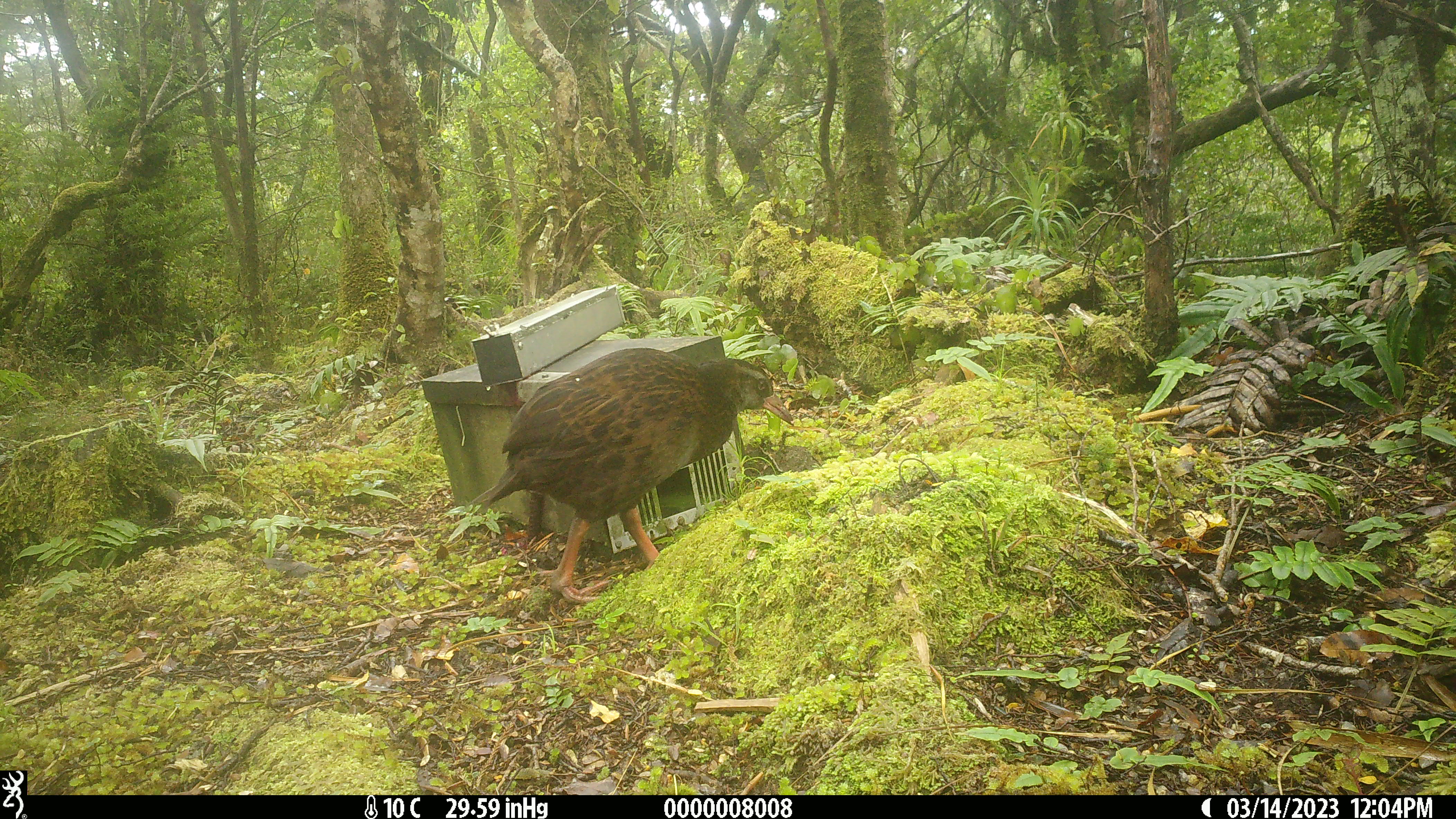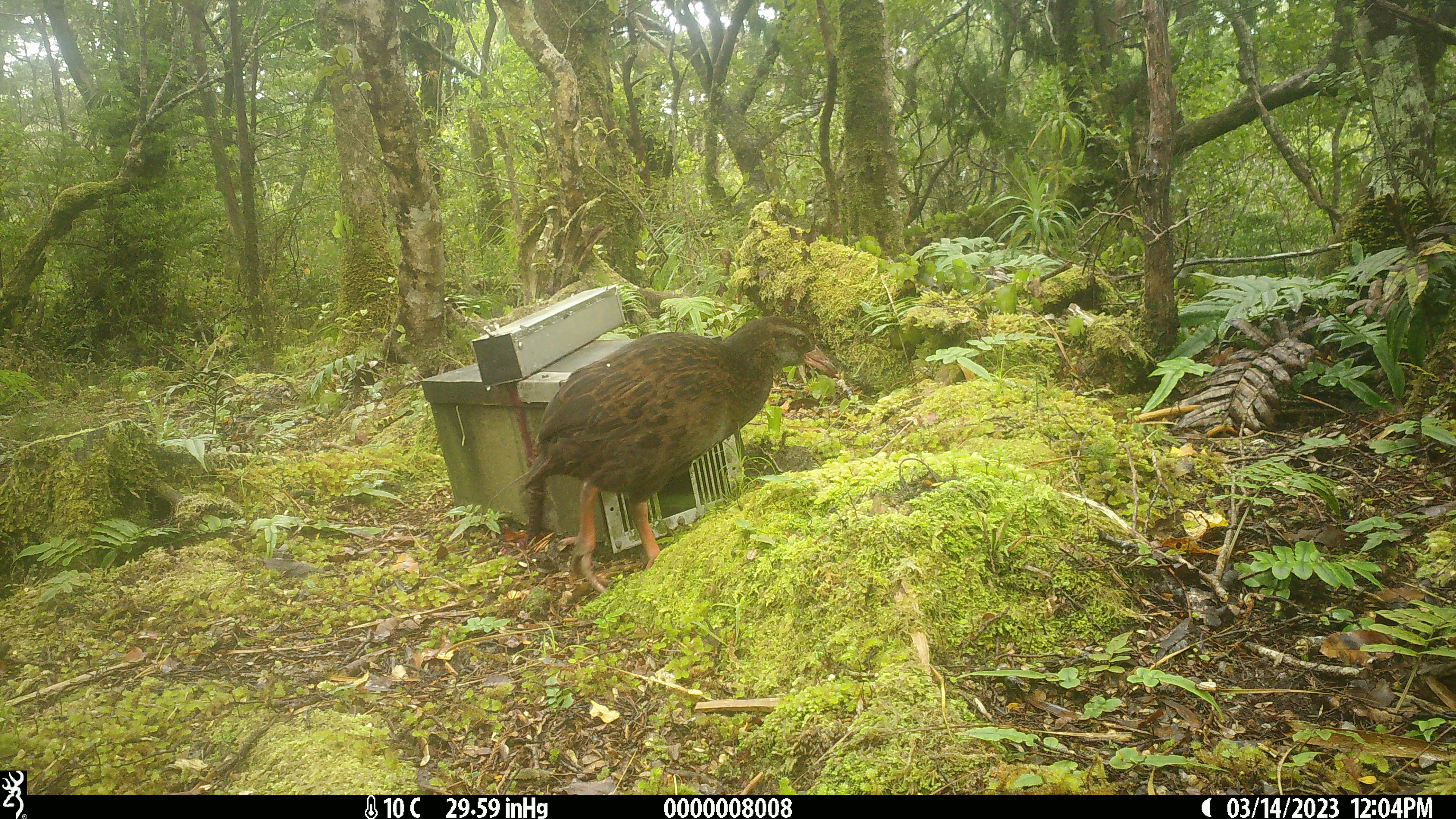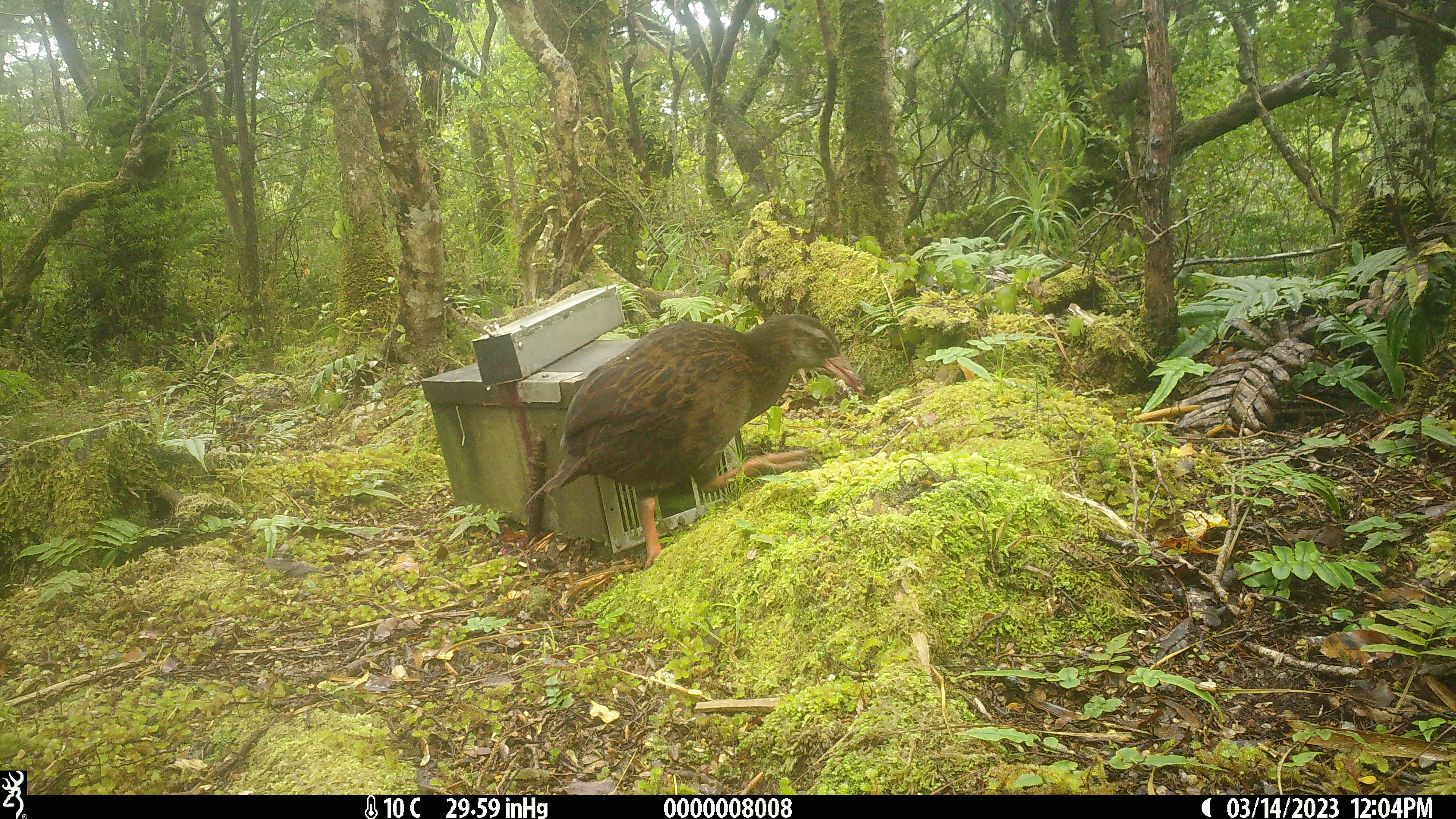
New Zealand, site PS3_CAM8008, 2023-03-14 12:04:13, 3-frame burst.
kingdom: Animalia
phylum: Chordata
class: Aves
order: Gruiformes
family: Rallidae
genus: Gallirallus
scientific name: Gallirallus australis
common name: weka